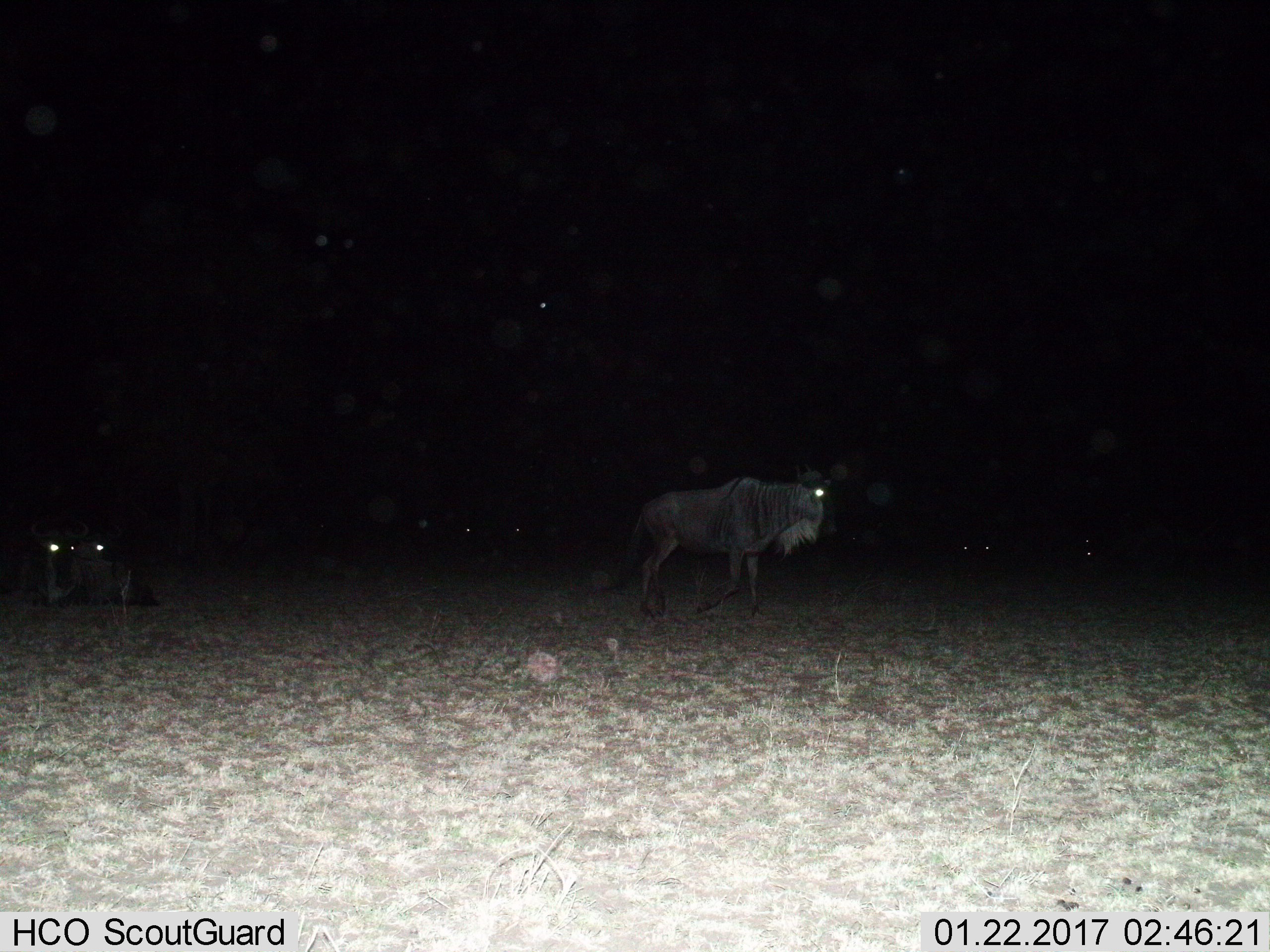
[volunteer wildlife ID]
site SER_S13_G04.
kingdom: Animalia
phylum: Chordata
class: Mammalia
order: Artiodactyla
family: Bovidae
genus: Connochaetes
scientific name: Connochaetes taurinus taurinus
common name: blue wildebeest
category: wildebeestblue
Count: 6.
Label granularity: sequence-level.